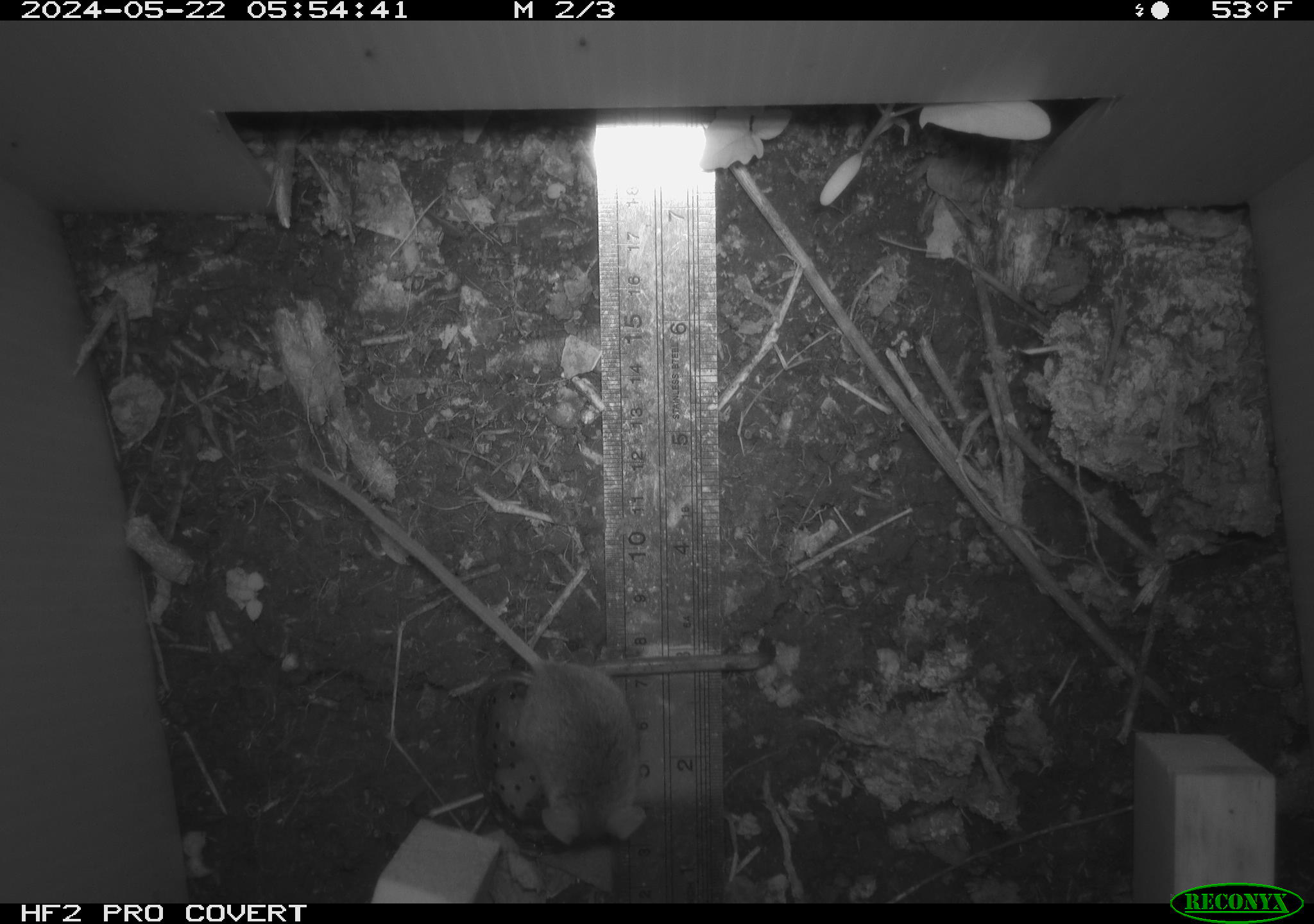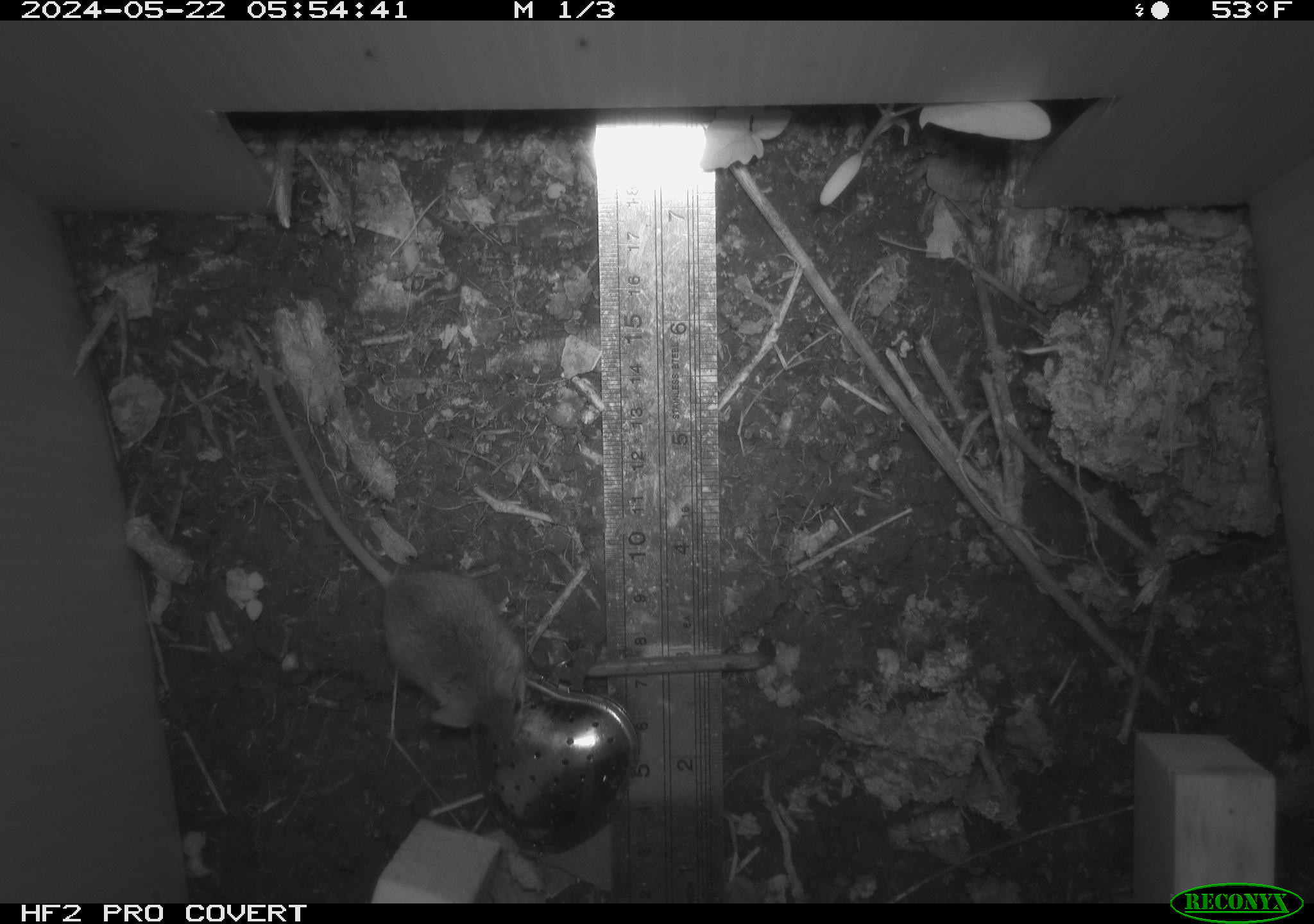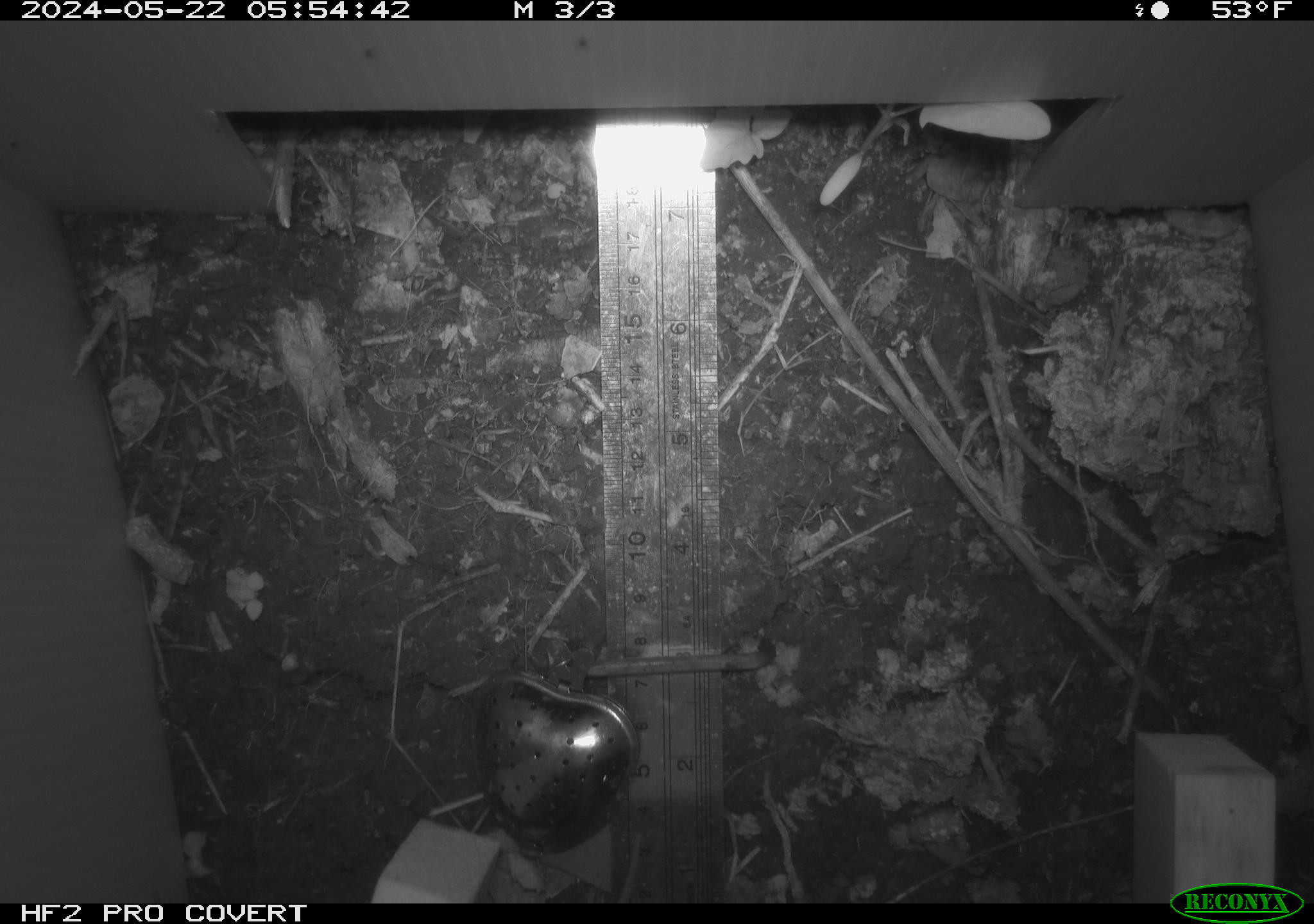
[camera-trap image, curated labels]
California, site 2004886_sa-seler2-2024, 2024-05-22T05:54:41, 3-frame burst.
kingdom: Animalia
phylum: Chordata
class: Mammalia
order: Rodentia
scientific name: Rodentia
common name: mouse species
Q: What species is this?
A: Mouse species (Rodentia).